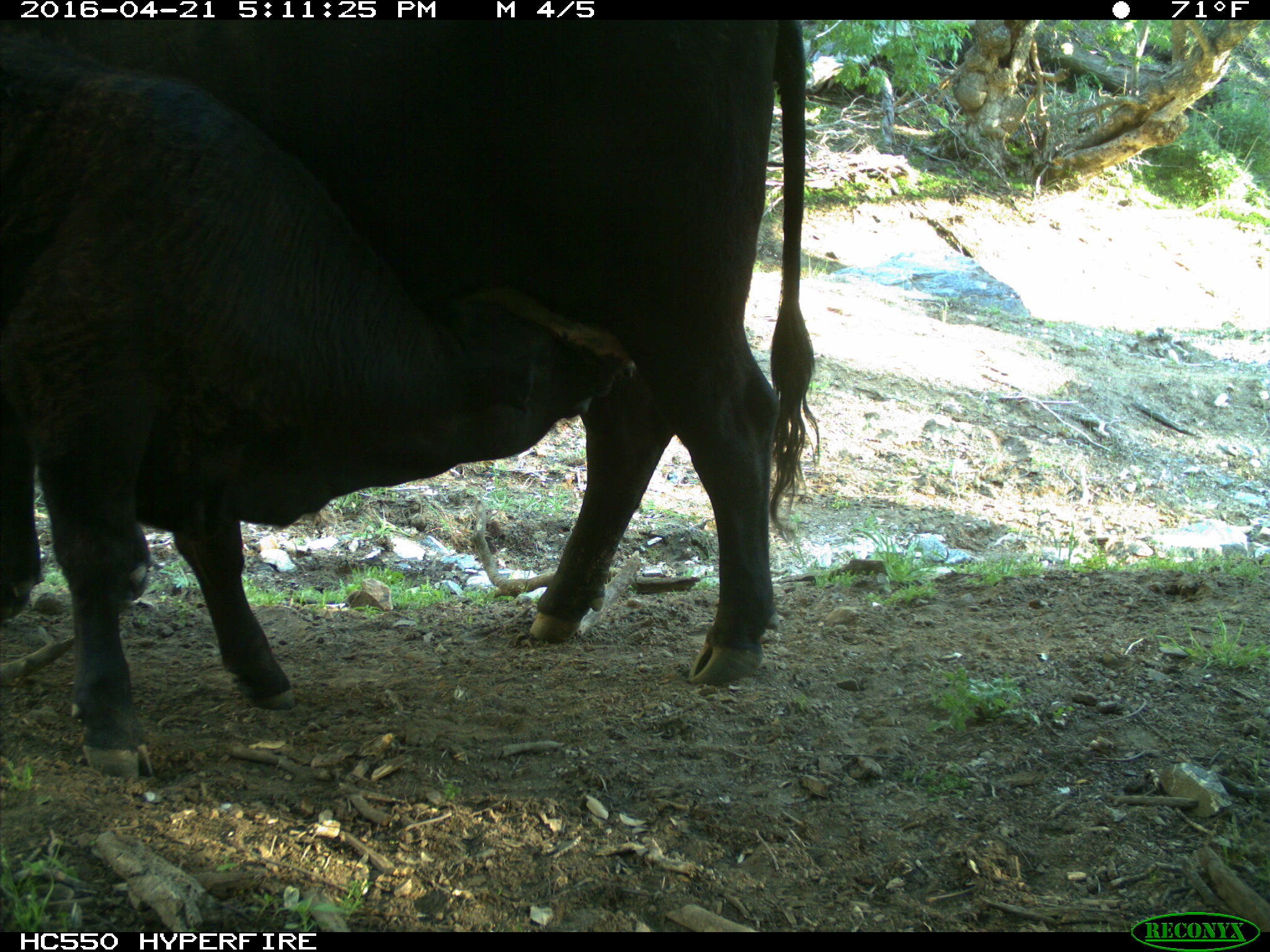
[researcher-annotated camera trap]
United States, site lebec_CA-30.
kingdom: Animalia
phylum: Chordata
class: Mammalia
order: Artiodactyla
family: Bovidae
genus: Bos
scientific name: Bos taurus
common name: domestic cow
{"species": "Bos taurus (domestic cow)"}